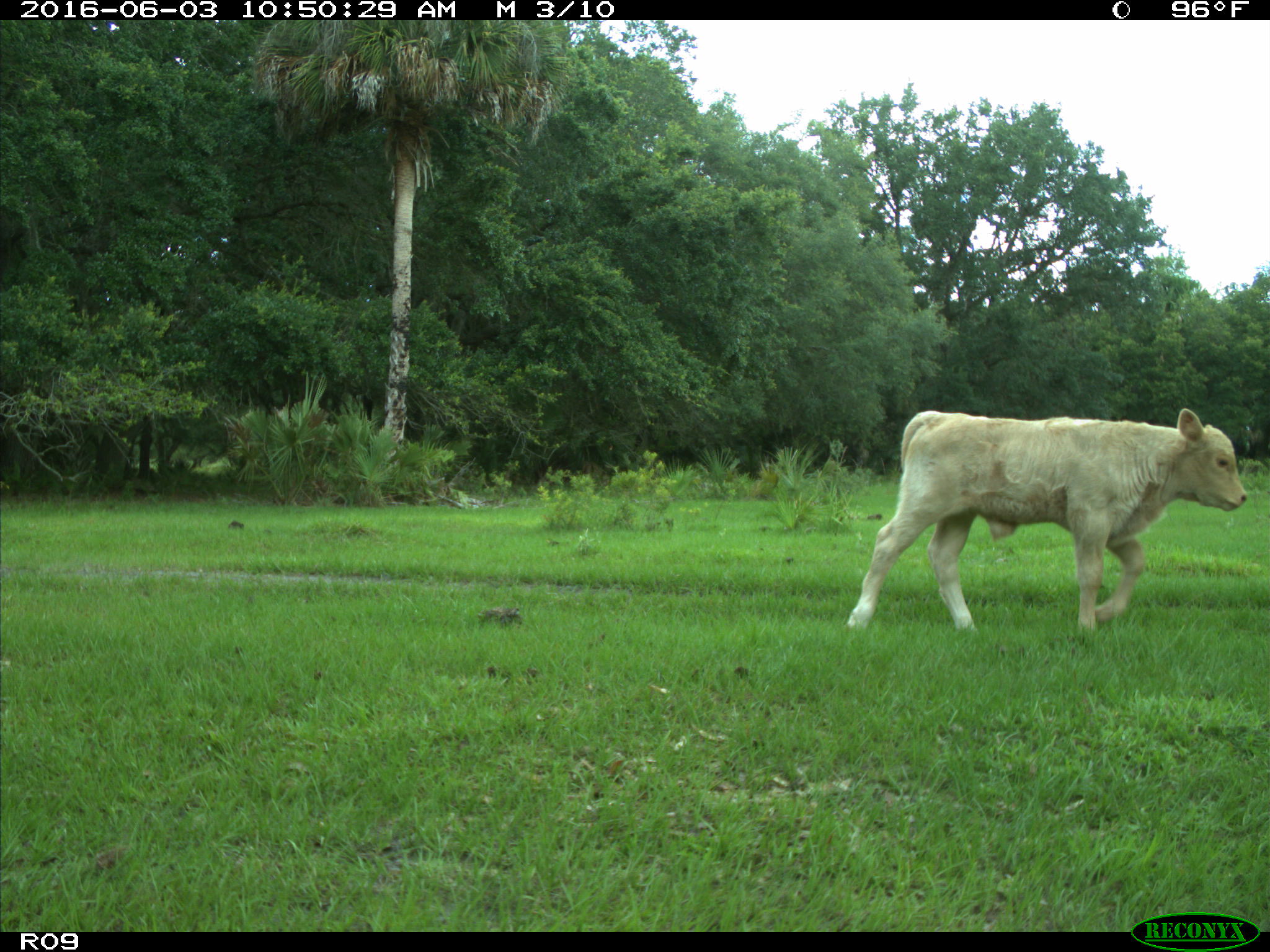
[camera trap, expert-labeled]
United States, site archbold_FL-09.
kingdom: Animalia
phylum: Chordata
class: Mammalia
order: Artiodactyla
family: Bovidae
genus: Bos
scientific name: Bos taurus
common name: domestic cow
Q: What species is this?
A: Bos taurus (domestic cow).